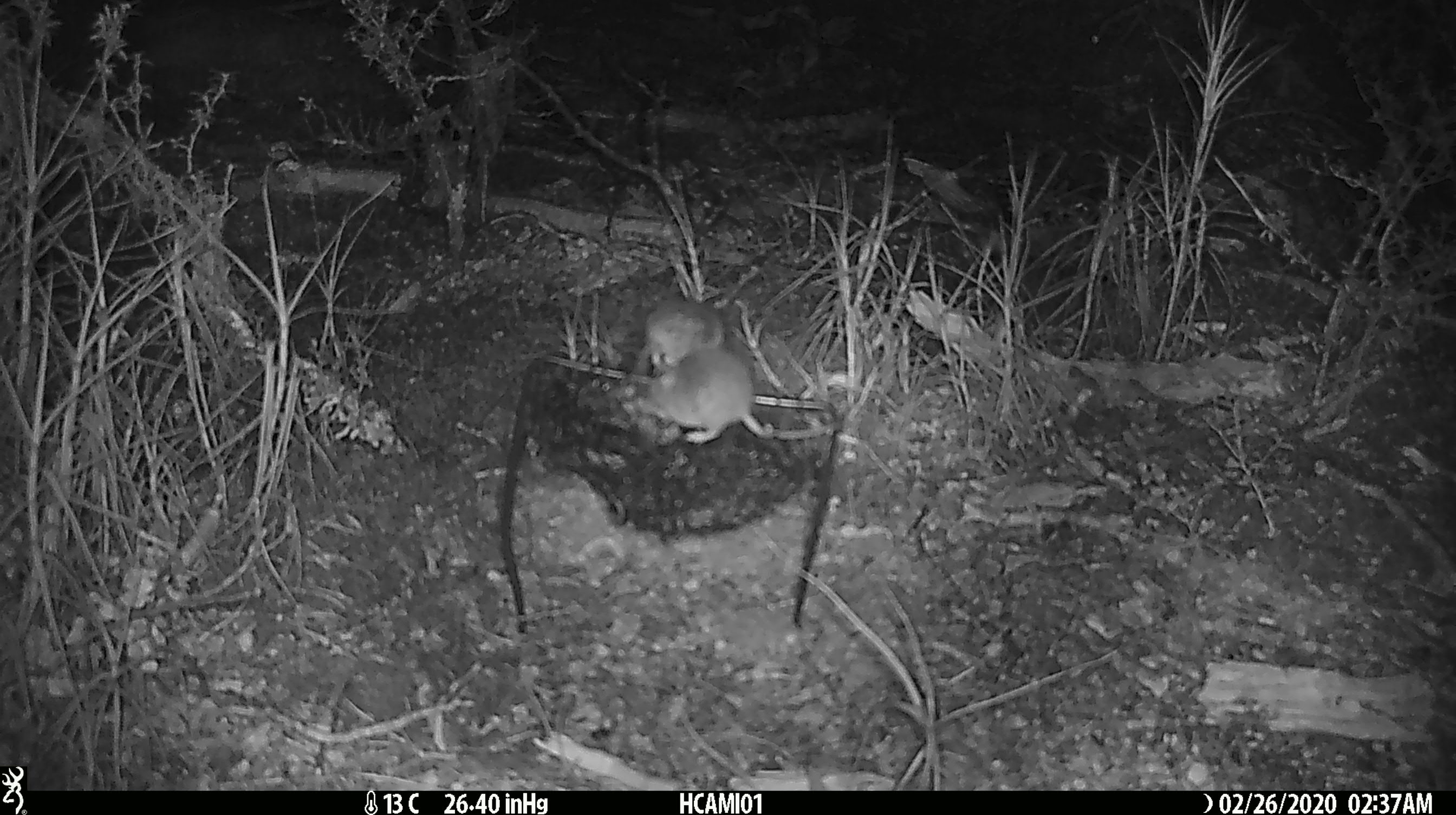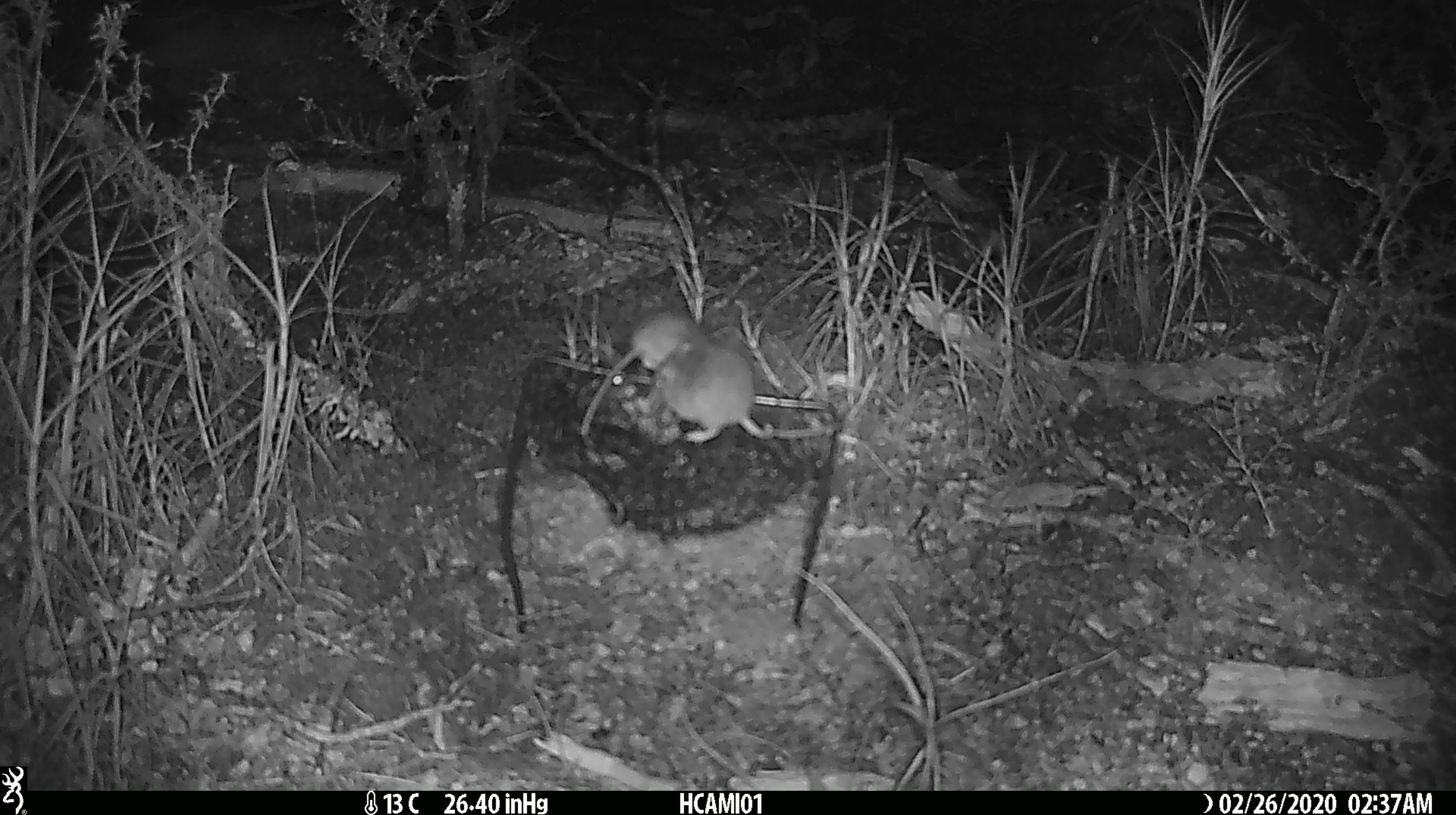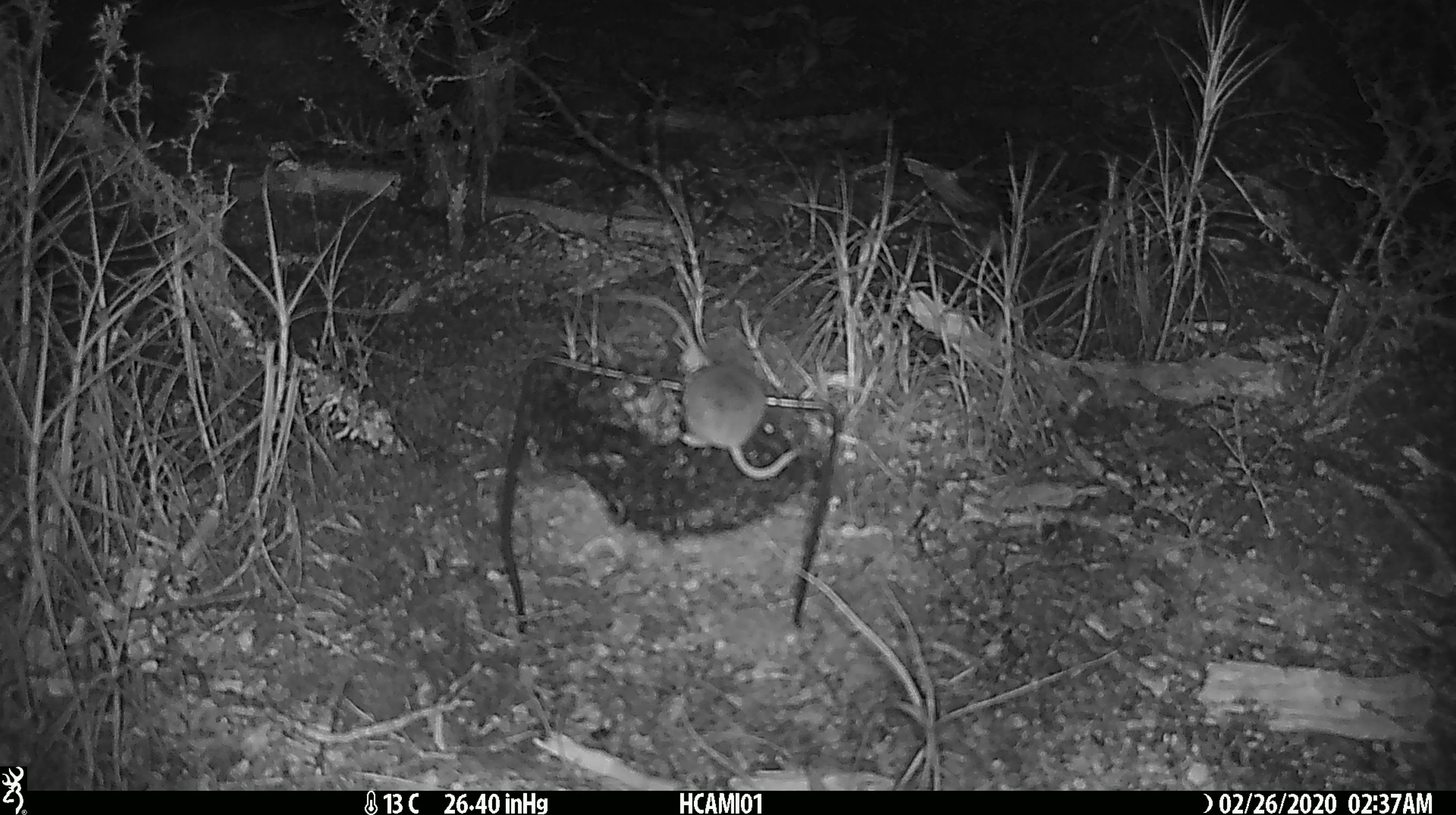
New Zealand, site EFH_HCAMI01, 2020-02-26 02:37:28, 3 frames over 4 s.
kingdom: Animalia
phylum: Chordata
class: Mammalia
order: Rodentia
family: Muridae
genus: Mus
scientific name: Mus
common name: mouse